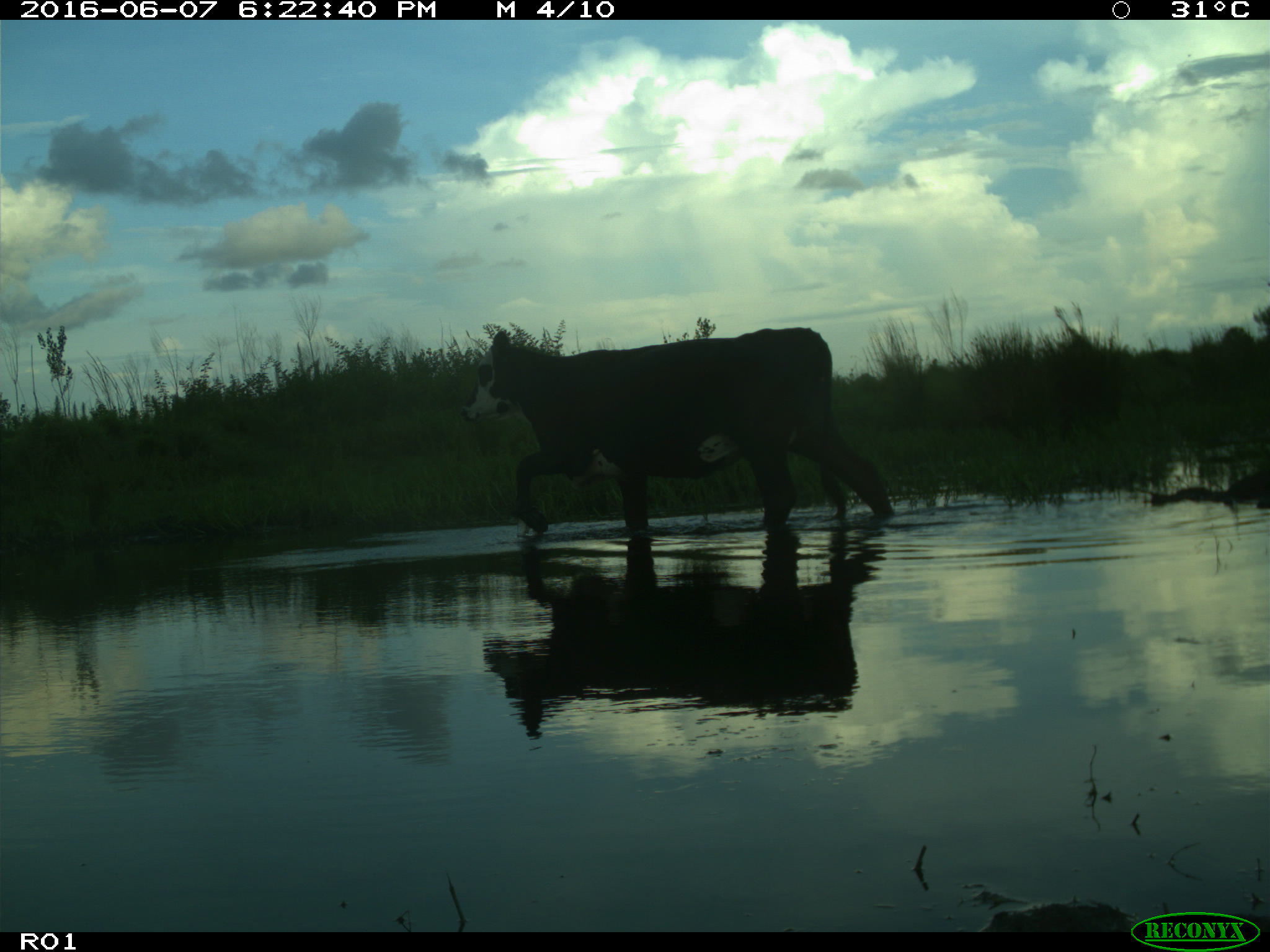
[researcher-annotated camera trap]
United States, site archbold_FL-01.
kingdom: Animalia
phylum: Chordata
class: Mammalia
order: Artiodactyla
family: Bovidae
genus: Bos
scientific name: Bos taurus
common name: domestic cow